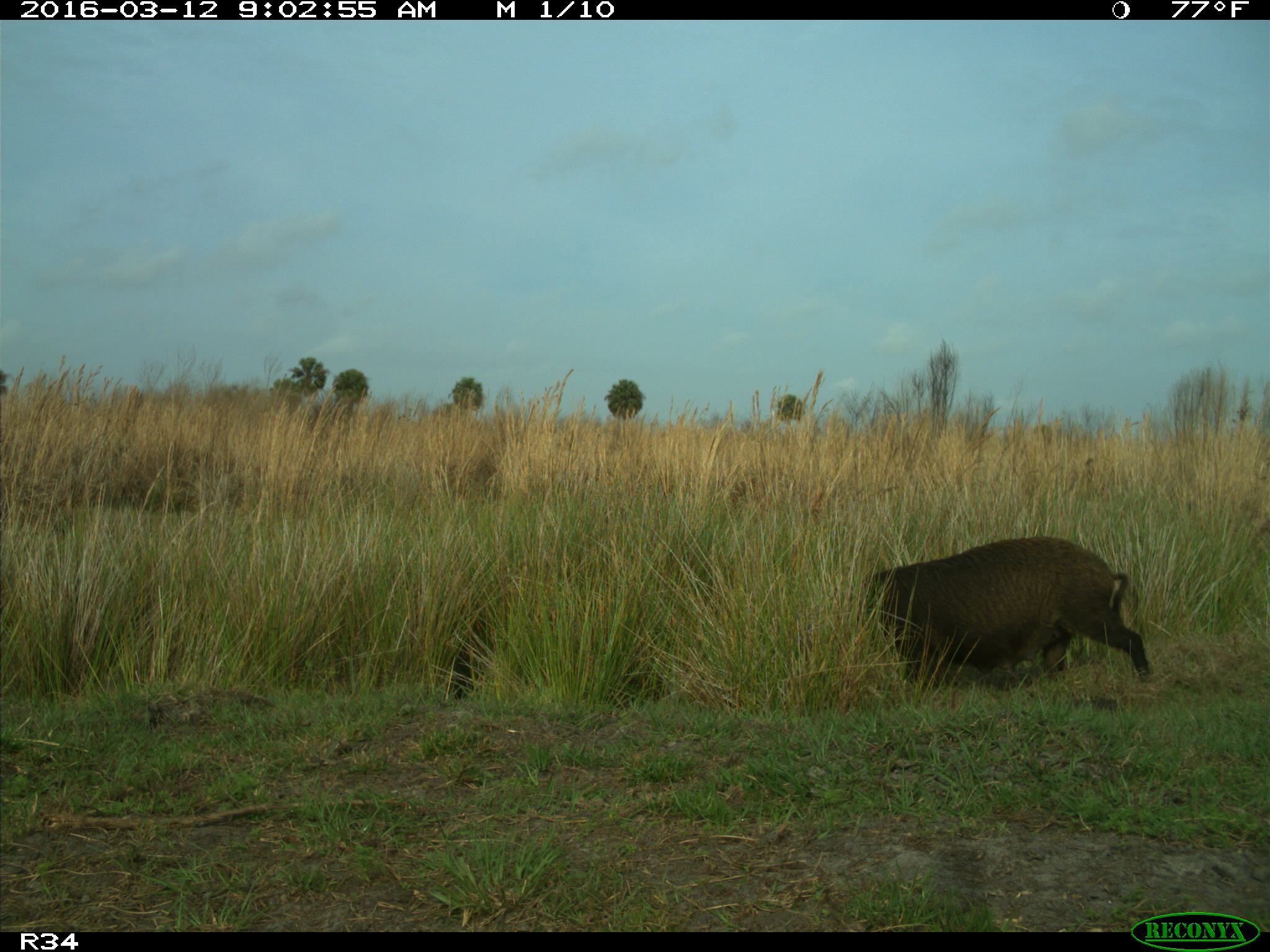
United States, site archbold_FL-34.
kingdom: Animalia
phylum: Chordata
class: Mammalia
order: Artiodactyla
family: Suidae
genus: Sus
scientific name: Sus scrofa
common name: wild boar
Sus scrofa (wild boar).